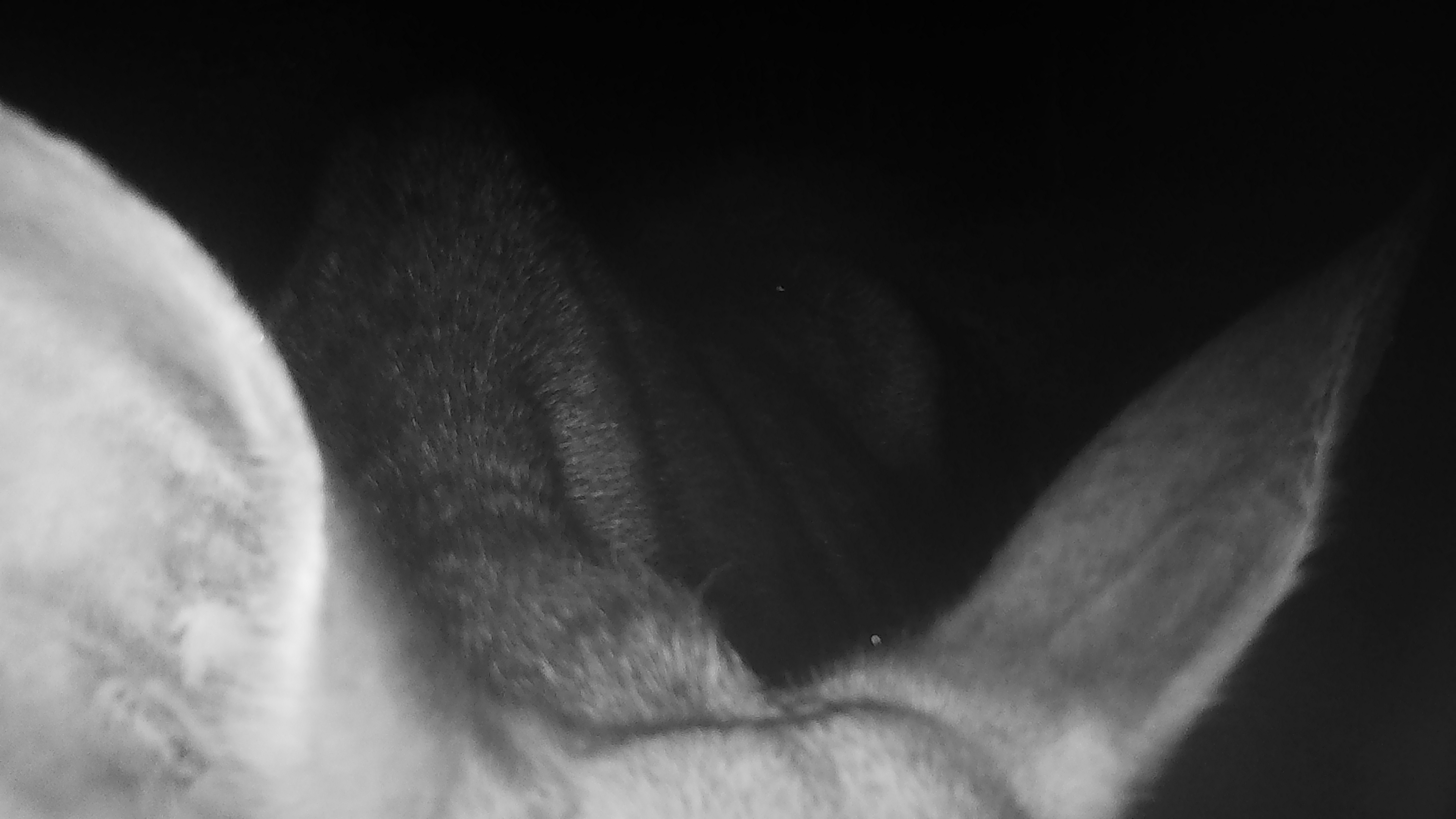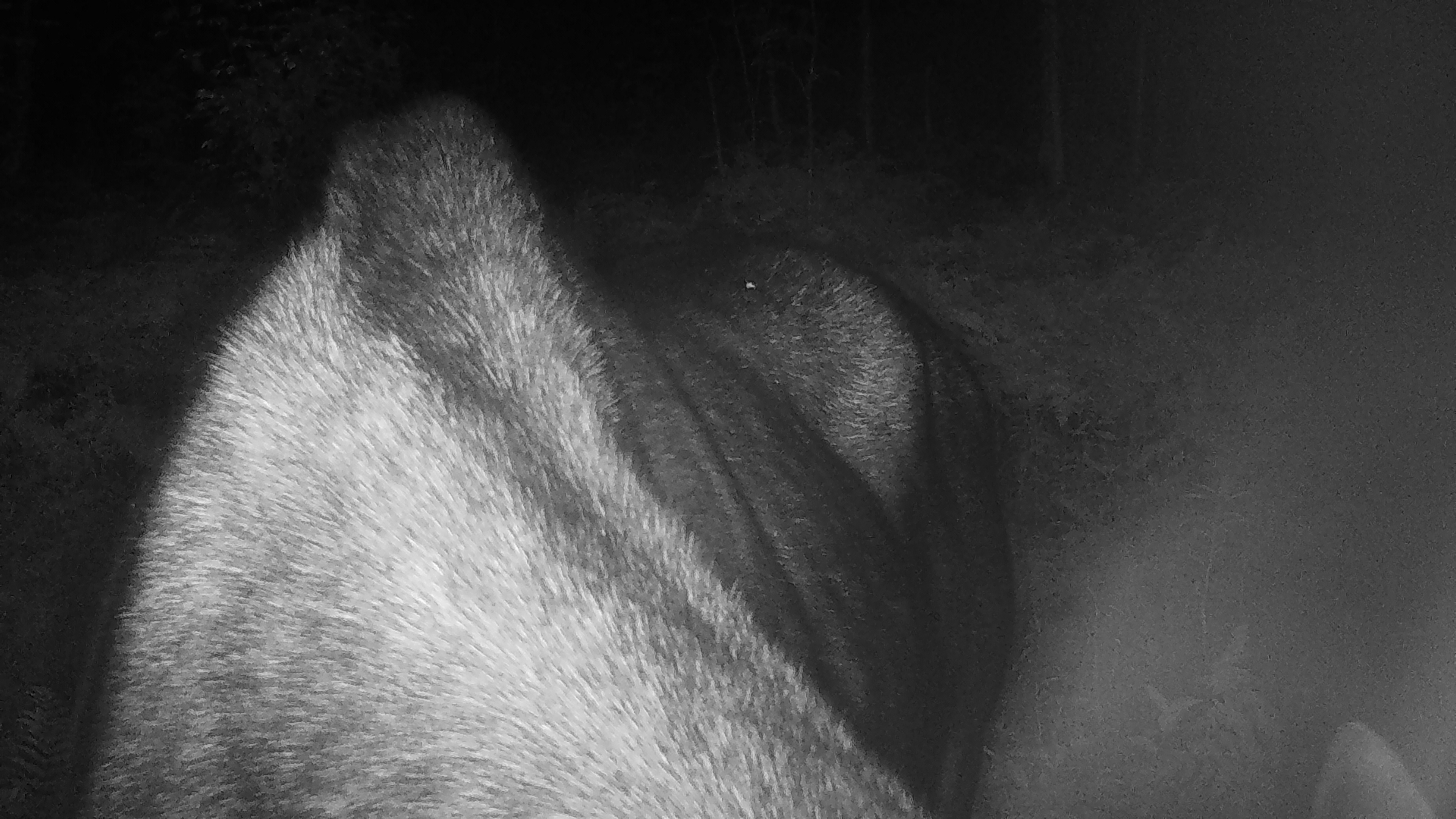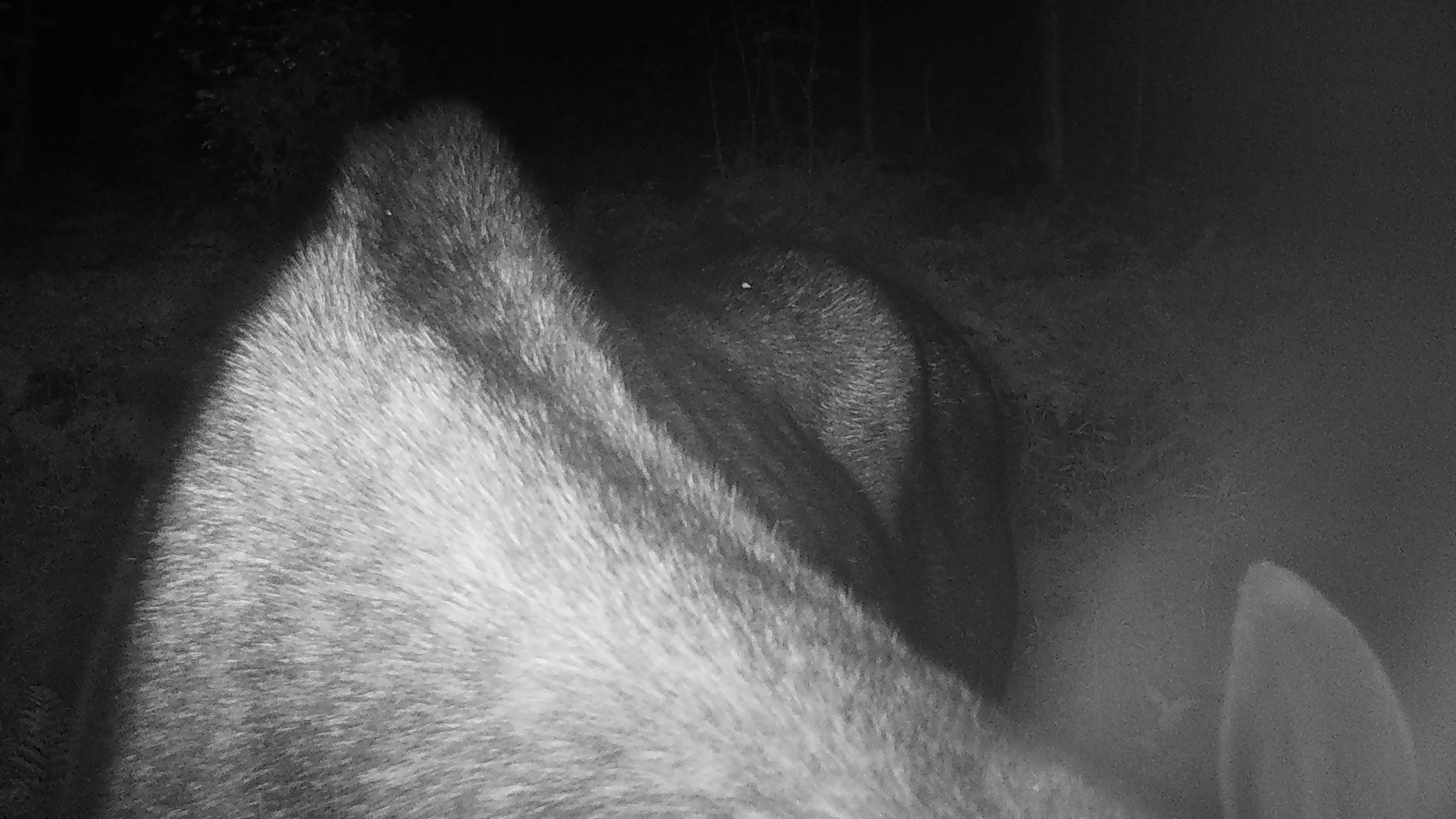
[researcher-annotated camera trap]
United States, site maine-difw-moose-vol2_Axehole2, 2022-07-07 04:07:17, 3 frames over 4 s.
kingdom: Animalia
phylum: Chordata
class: Mammalia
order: Artiodactyla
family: Cervidae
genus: Alces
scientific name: Alces alces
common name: moose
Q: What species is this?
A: Moose (Alces alces).